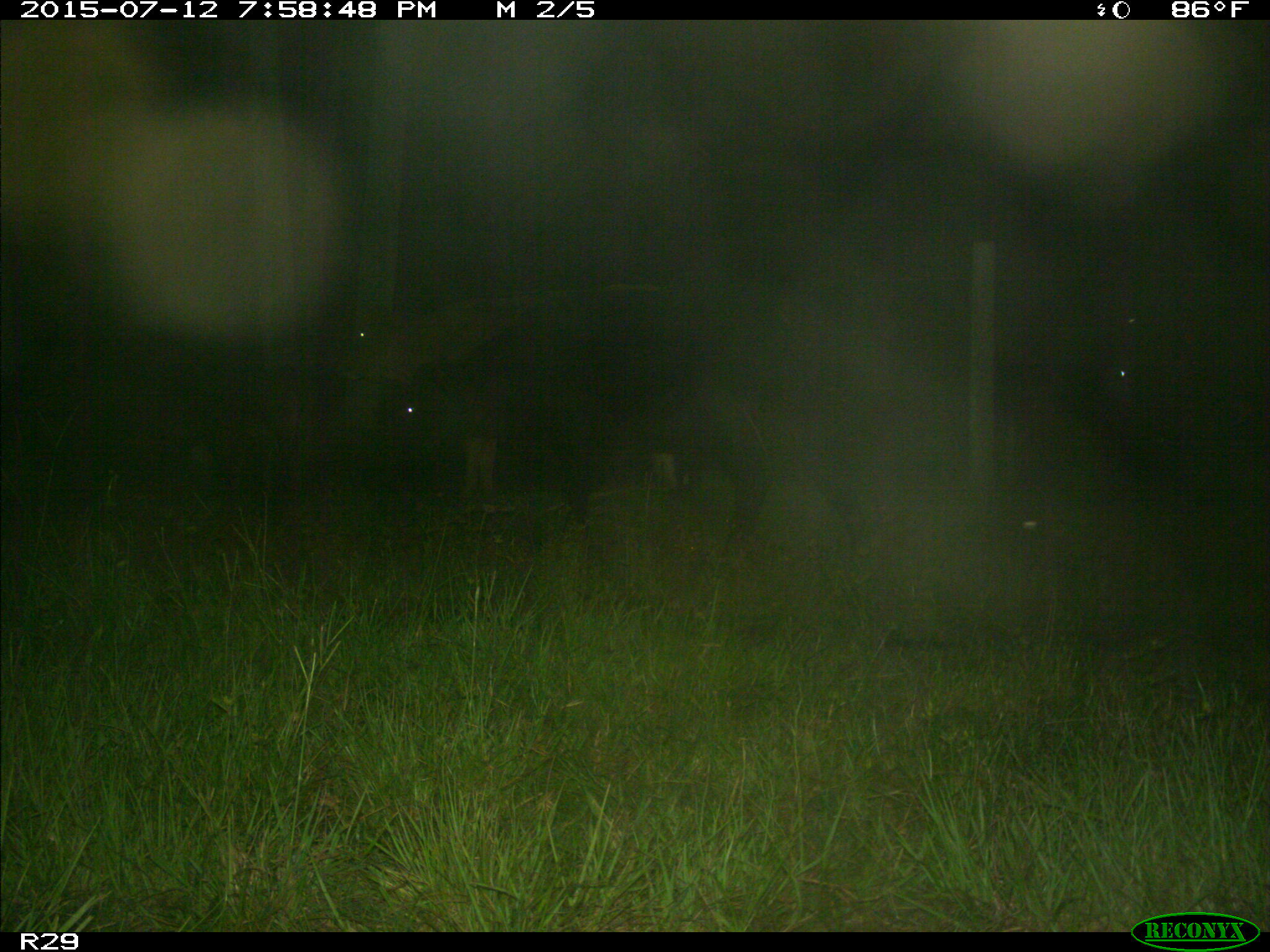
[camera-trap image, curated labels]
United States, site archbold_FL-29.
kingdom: Animalia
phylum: Chordata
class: Mammalia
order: Artiodactyla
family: Bovidae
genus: Bos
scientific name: Bos taurus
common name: domestic cow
Bos taurus (domestic cow).